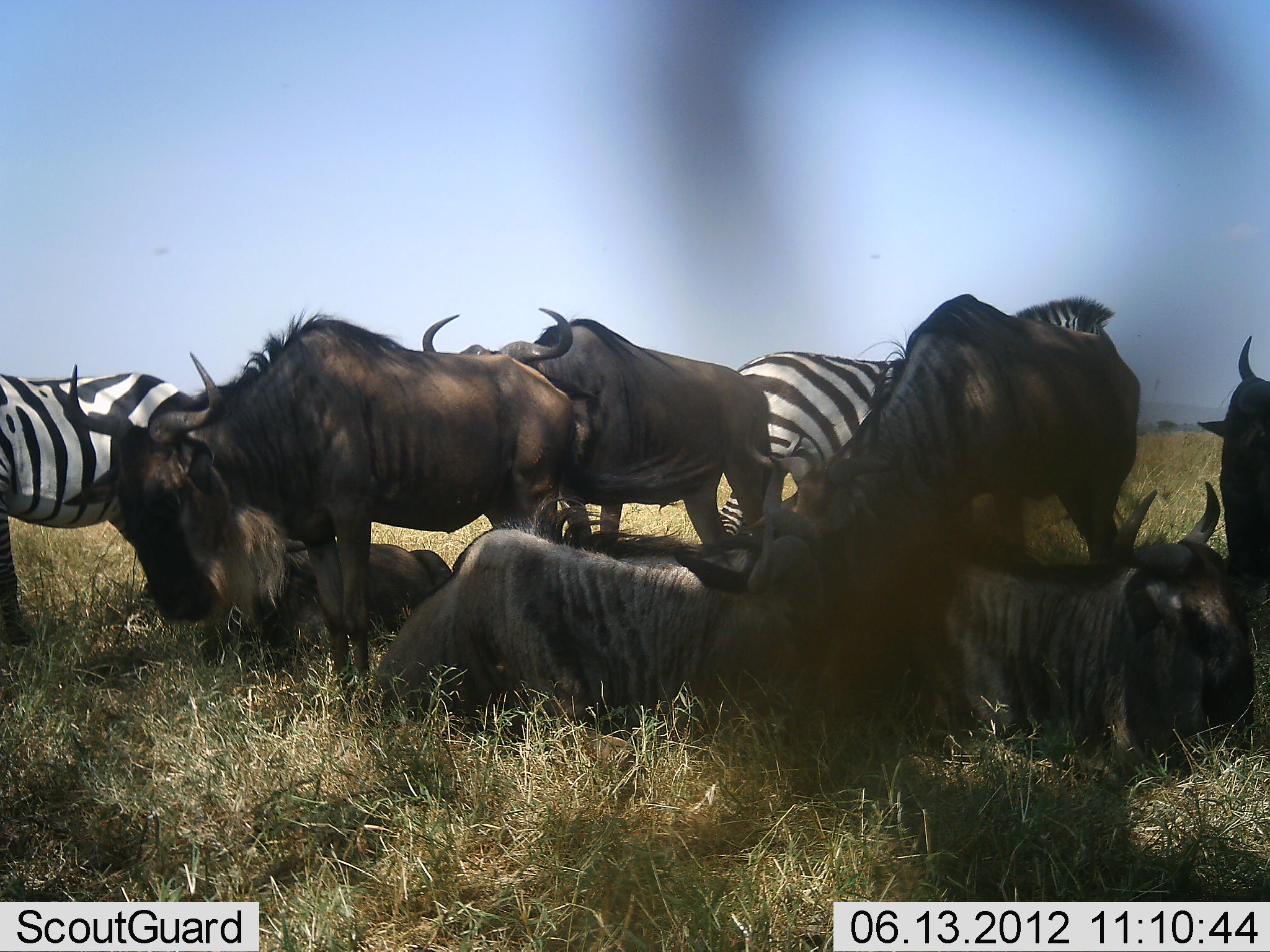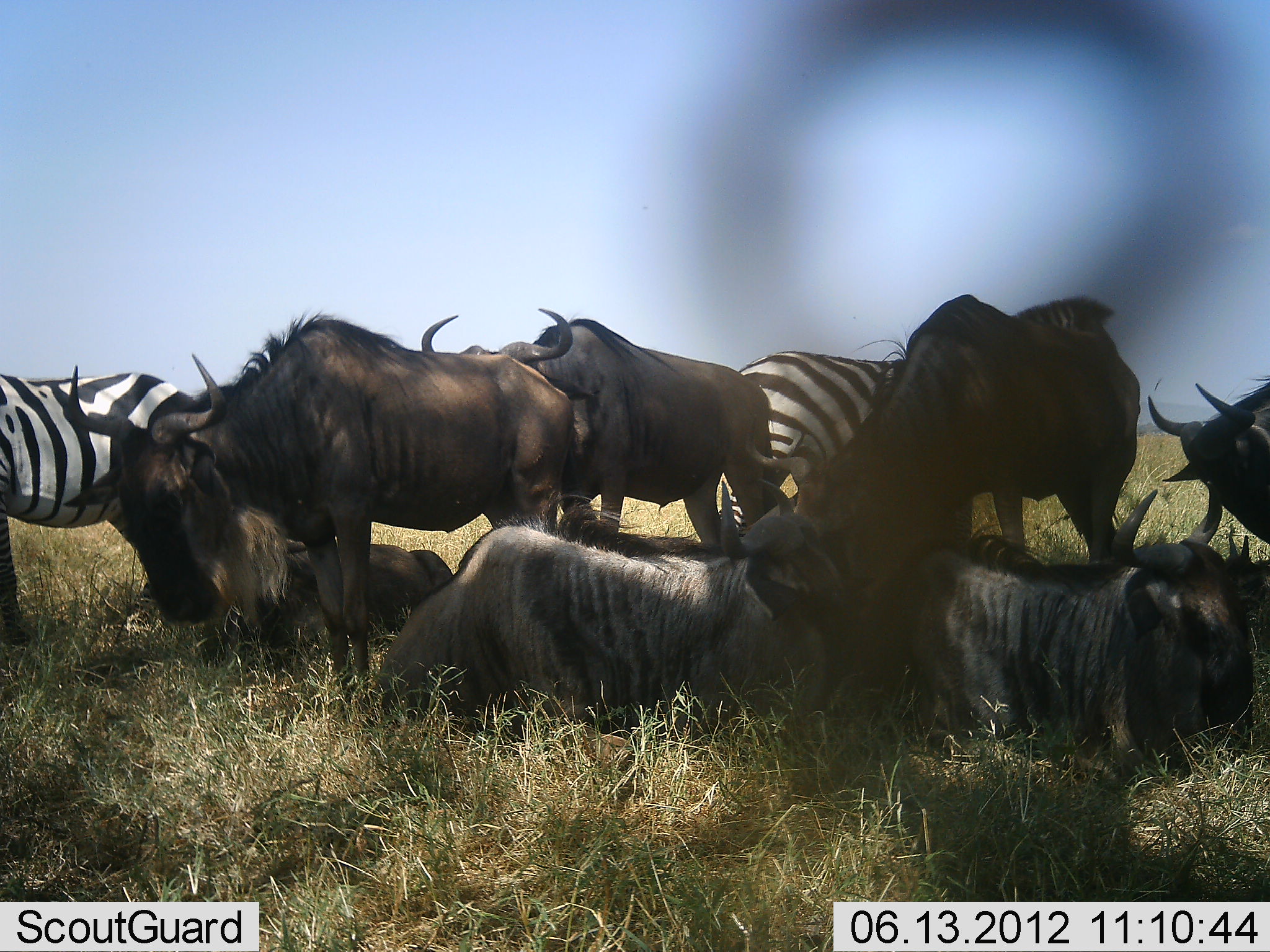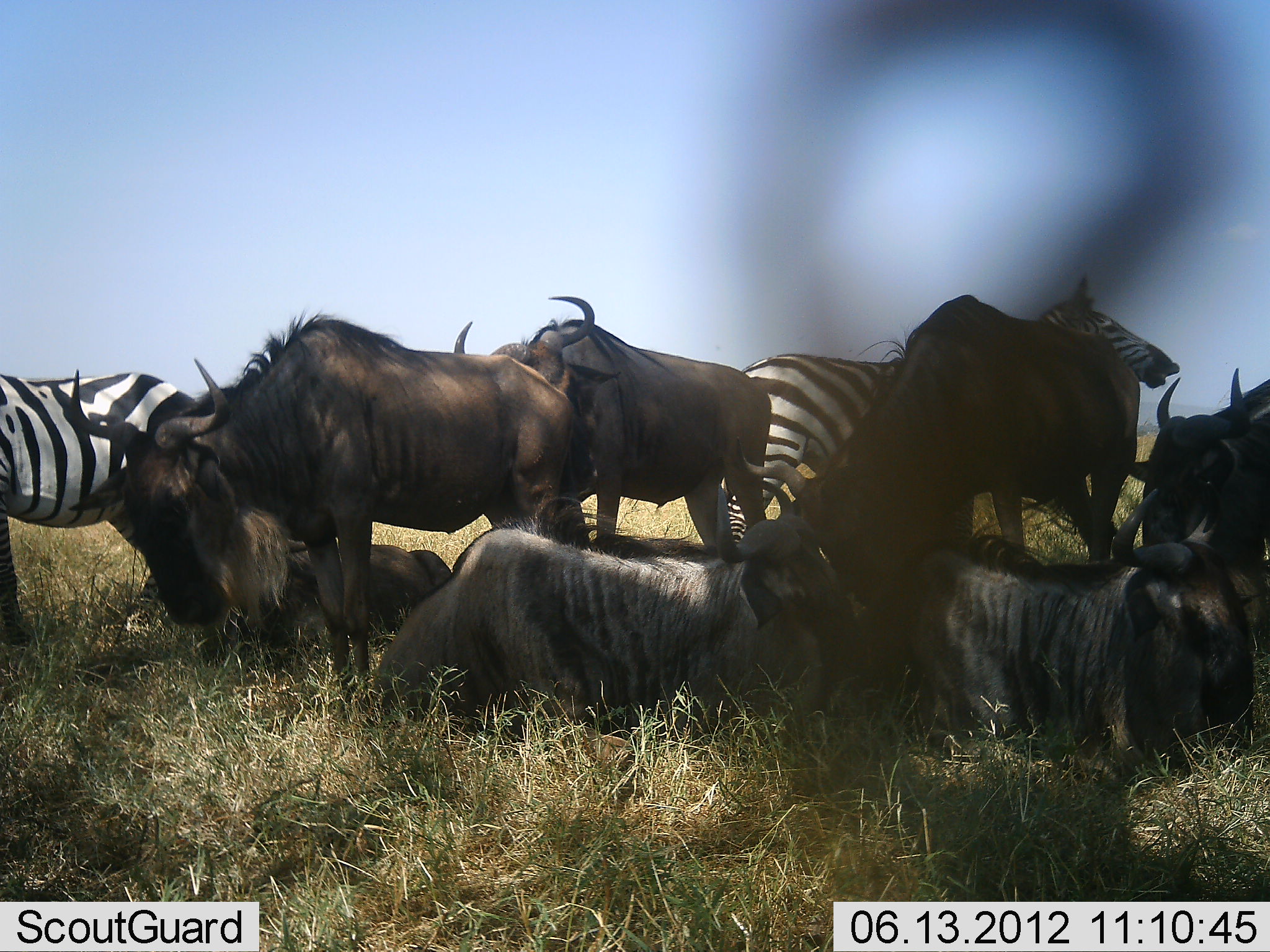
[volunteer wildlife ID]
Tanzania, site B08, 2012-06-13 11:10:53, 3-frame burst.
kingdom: Animalia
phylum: Chordata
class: Mammalia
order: Artiodactyla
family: Bovidae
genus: Connochaetes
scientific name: Connochaetes taurinus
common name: blue wildebeest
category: wildebeest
Wildebeest (blue wildebeest) (Connochaetes taurinus), count 7. Behavior (volunteer vote fractions): standing 73%, resting 100%, moving 9%, interacting 9%. Young present (vote fraction): 0%. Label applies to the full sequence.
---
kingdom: Animalia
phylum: Chordata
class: Mammalia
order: Perissodactyla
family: Equidae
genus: Equus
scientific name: Equus quagga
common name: plains zebra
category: zebra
Zebra (plains zebra) (Equus quagga), count 2. Behavior (volunteer vote fractions): standing 80%, resting 10%, moving 0%, interacting 0%. Young present (vote fraction): 0%. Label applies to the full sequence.